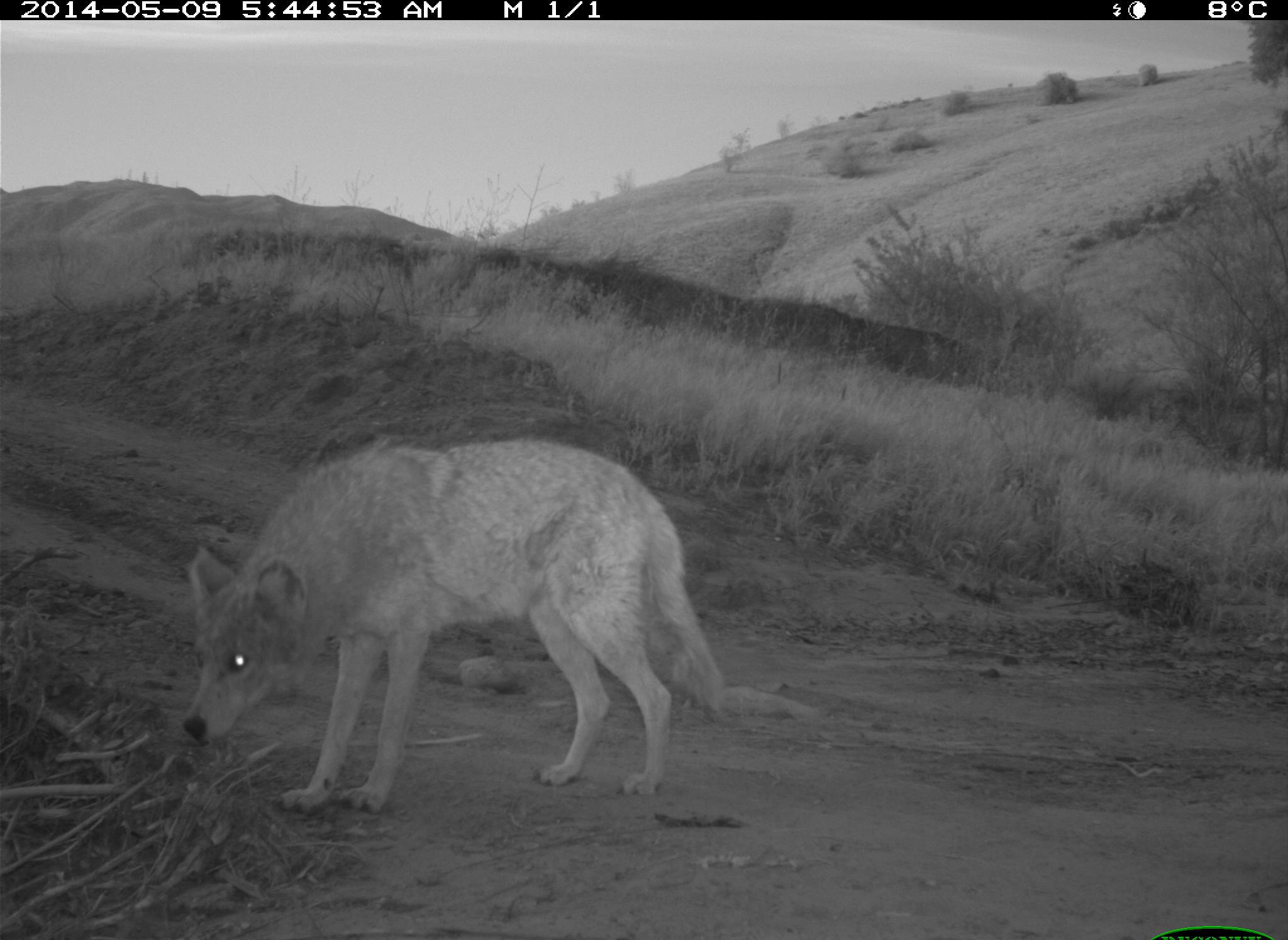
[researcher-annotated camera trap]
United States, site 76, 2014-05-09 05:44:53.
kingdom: Animalia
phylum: Chordata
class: Mammalia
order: Carnivora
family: Canidae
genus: Canis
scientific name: Canis latrans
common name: coyote